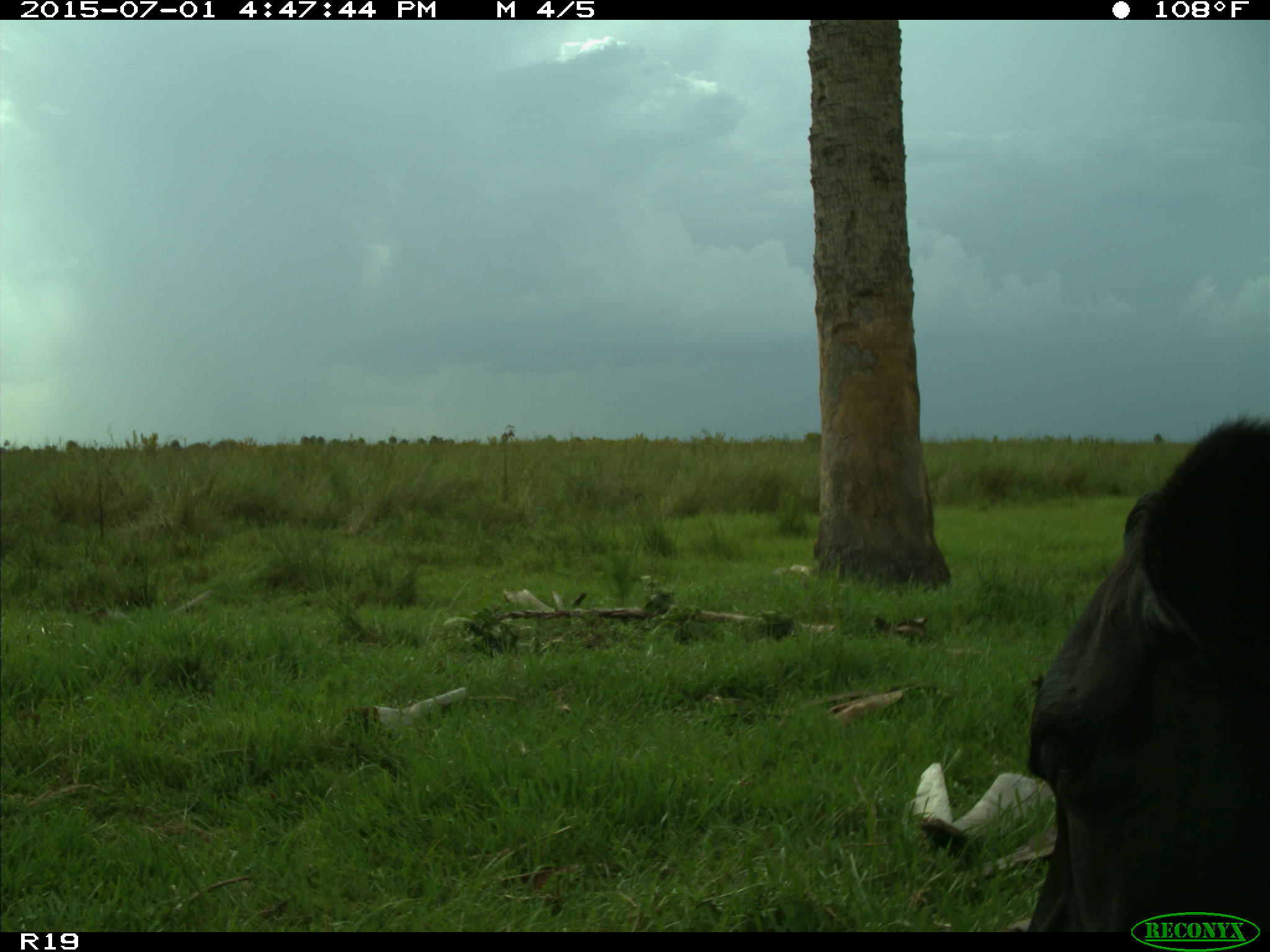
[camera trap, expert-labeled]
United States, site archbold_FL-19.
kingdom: Animalia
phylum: Chordata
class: Mammalia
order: Artiodactyla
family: Bovidae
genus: Bos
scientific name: Bos taurus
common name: domestic cow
Bos taurus (domestic cow).